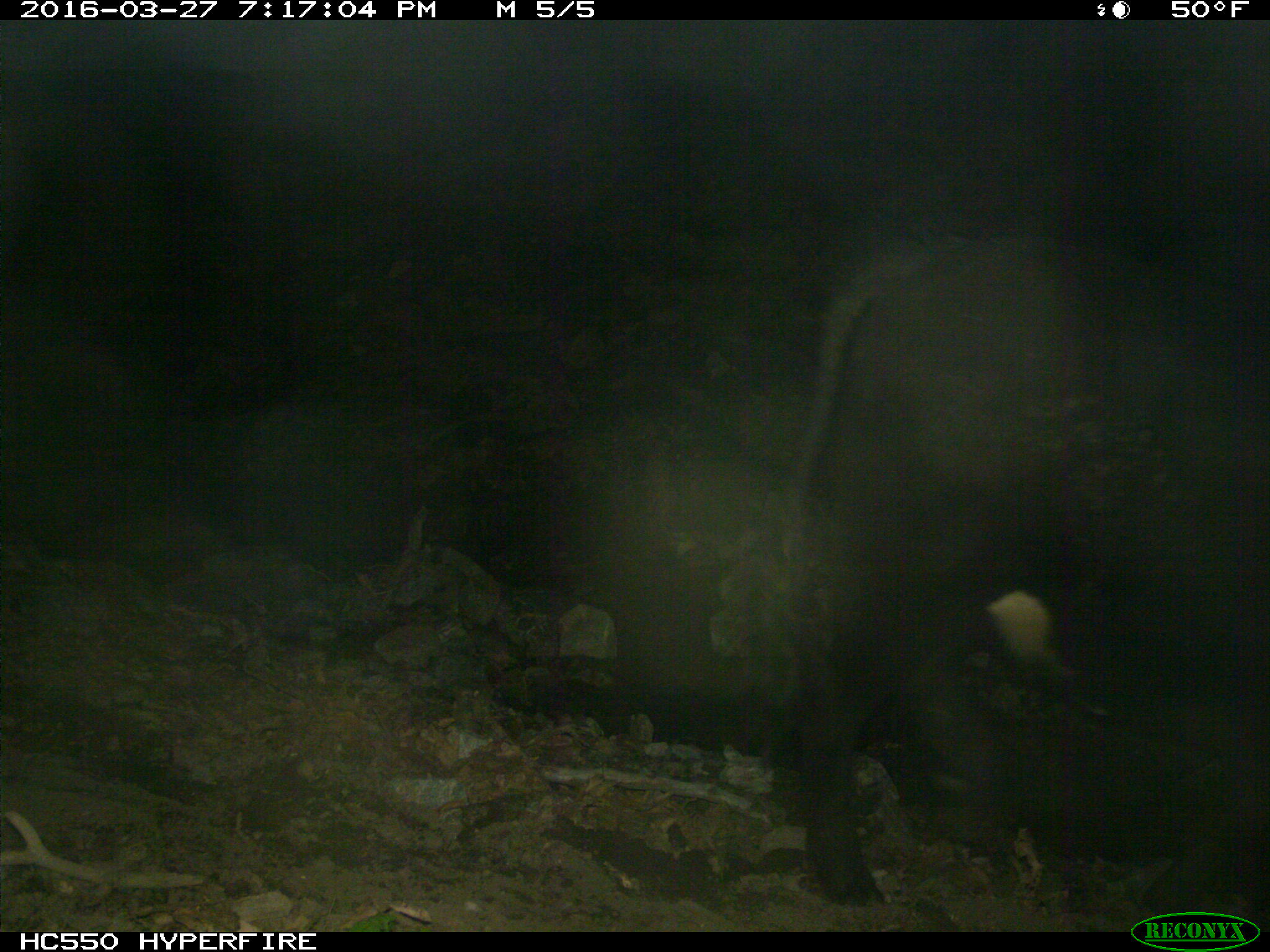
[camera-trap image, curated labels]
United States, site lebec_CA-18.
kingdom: Animalia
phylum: Chordata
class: Mammalia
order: Artiodactyla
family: Bovidae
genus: Bos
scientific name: Bos taurus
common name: domestic cow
Bos taurus (domestic cow).